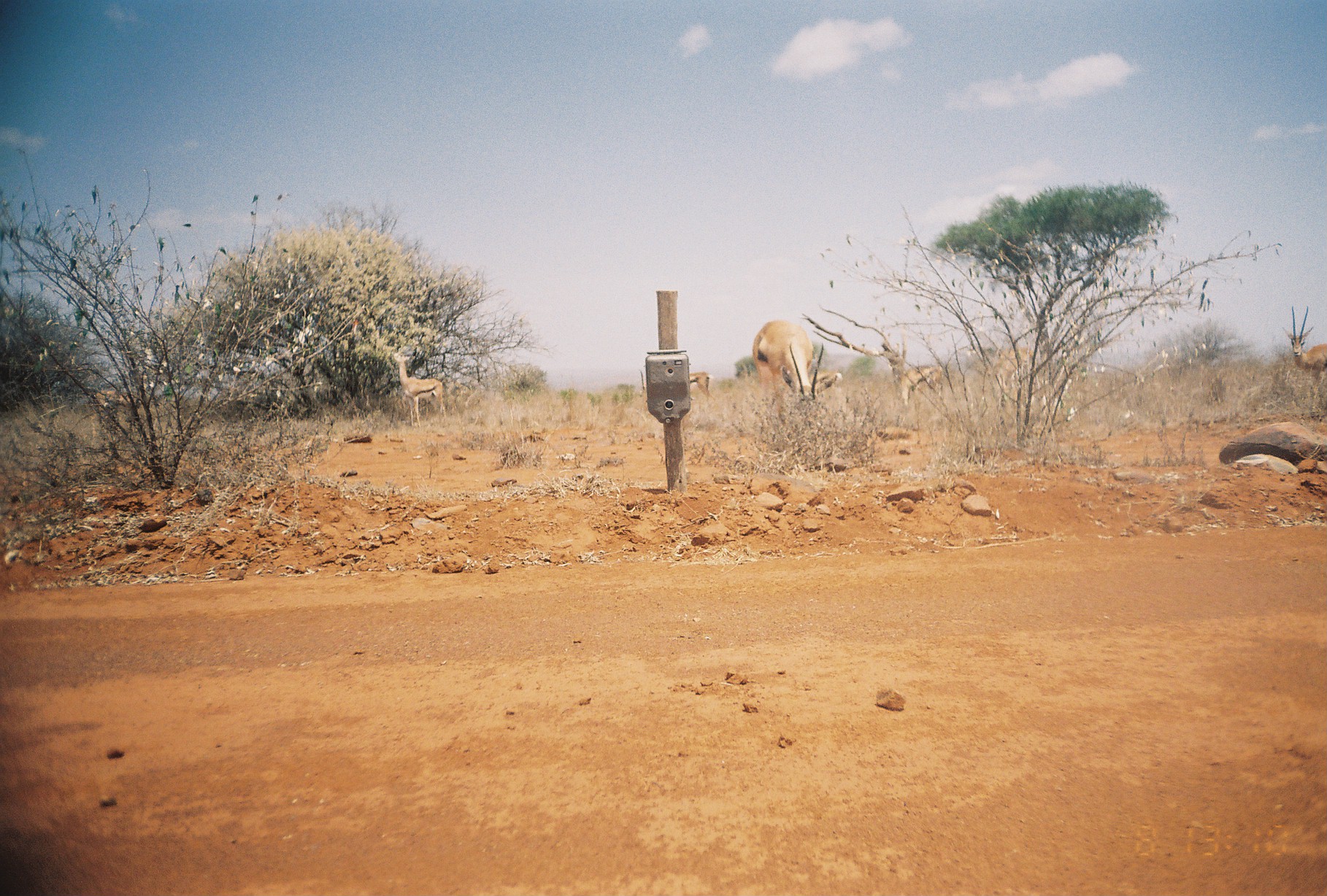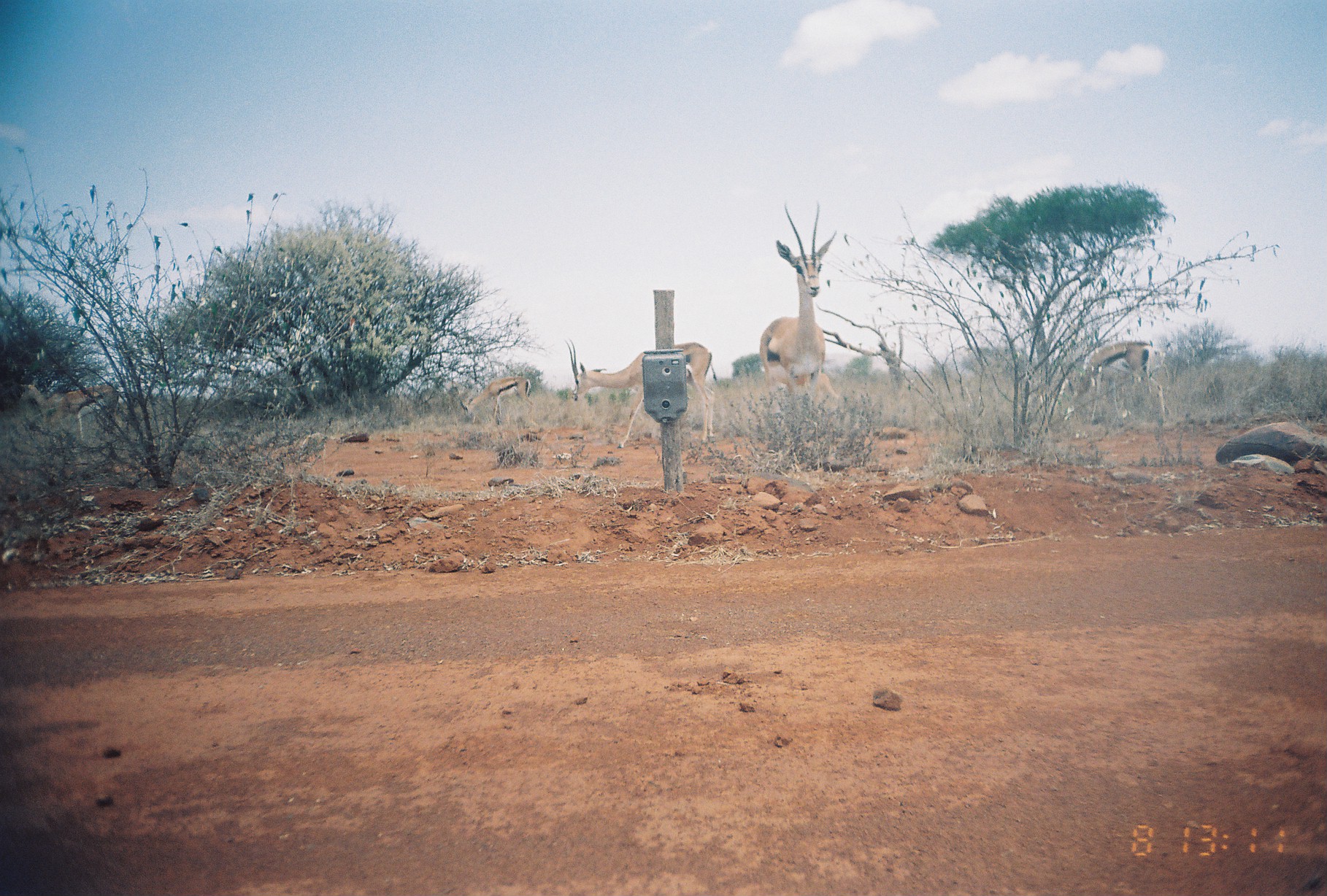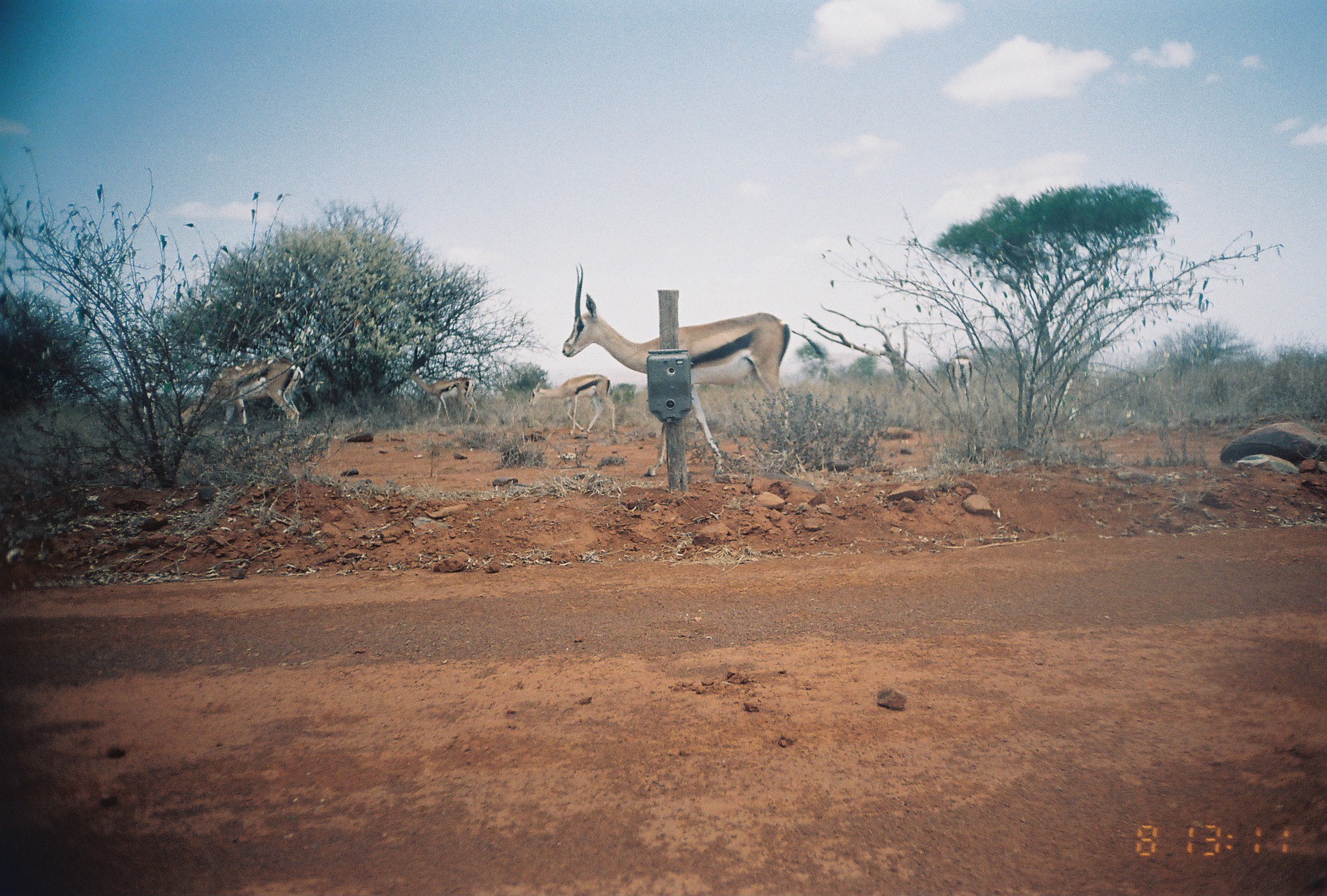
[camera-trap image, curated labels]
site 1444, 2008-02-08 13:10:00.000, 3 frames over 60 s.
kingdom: Animalia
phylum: Chordata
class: Mammalia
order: Artiodactyla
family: Bovidae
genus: Nanger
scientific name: Nanger granti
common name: grant's gazelle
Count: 7.